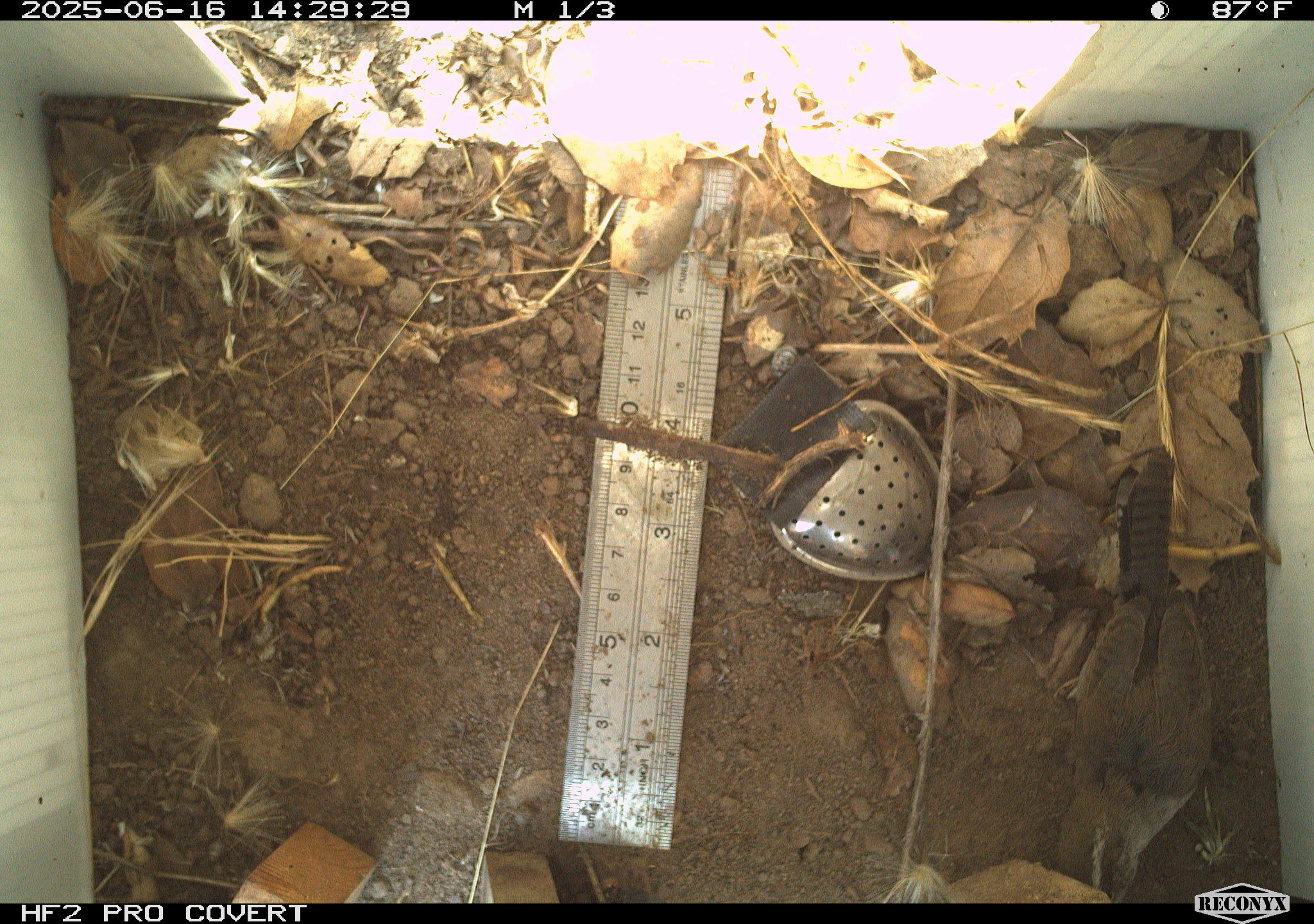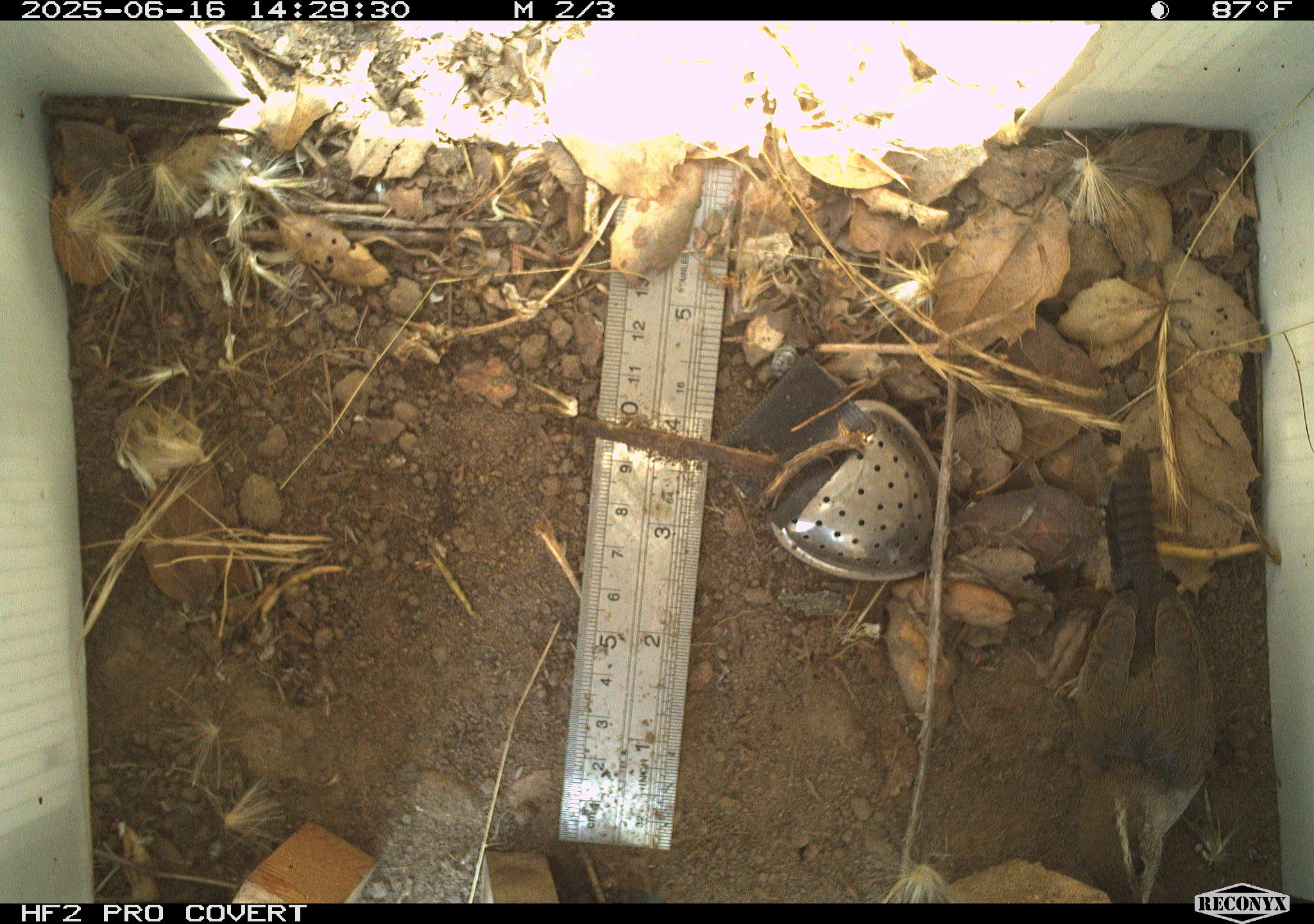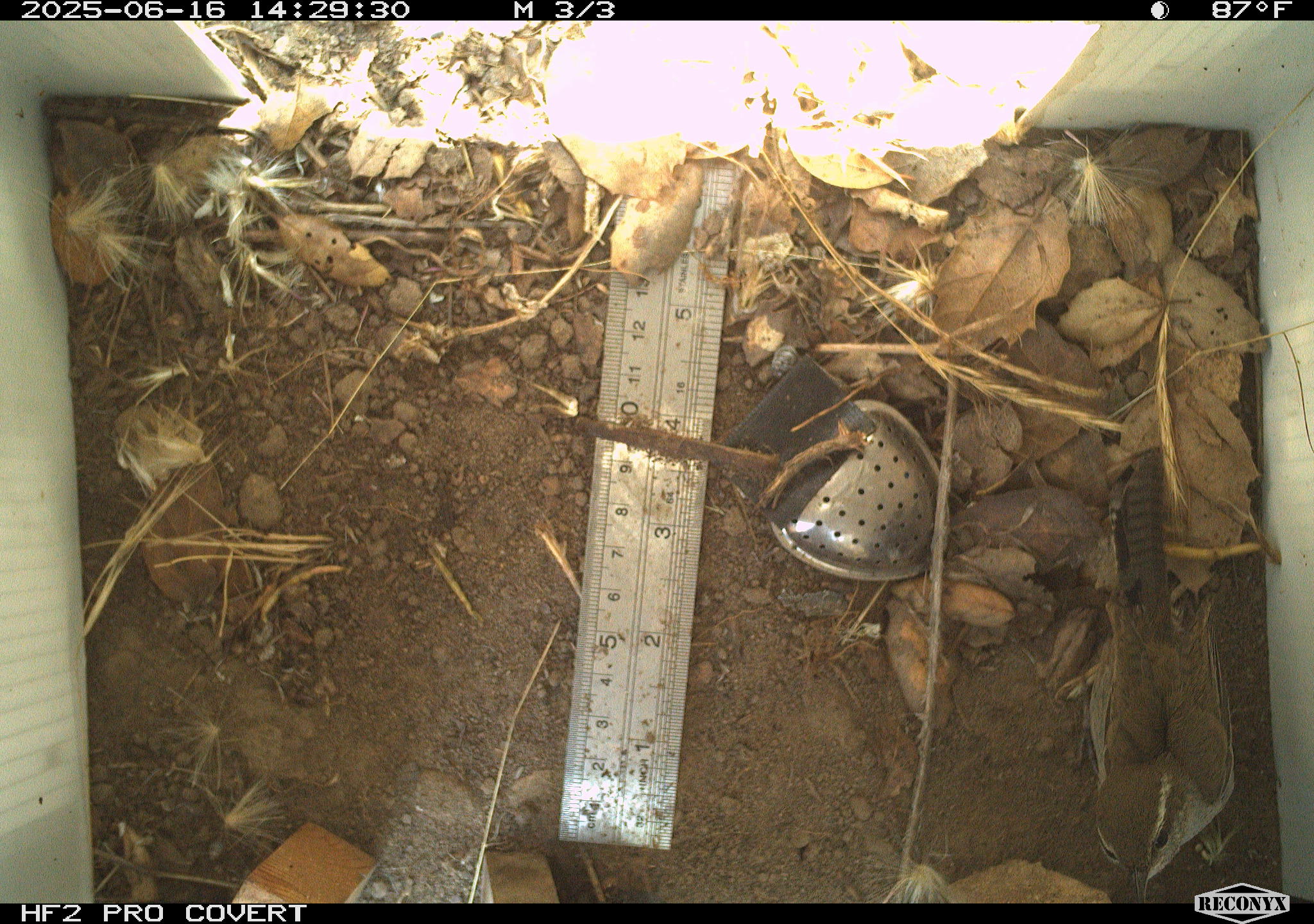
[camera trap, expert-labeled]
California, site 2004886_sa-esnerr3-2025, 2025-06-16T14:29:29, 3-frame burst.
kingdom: Animalia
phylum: Chordata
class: Aves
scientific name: Aves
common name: bird